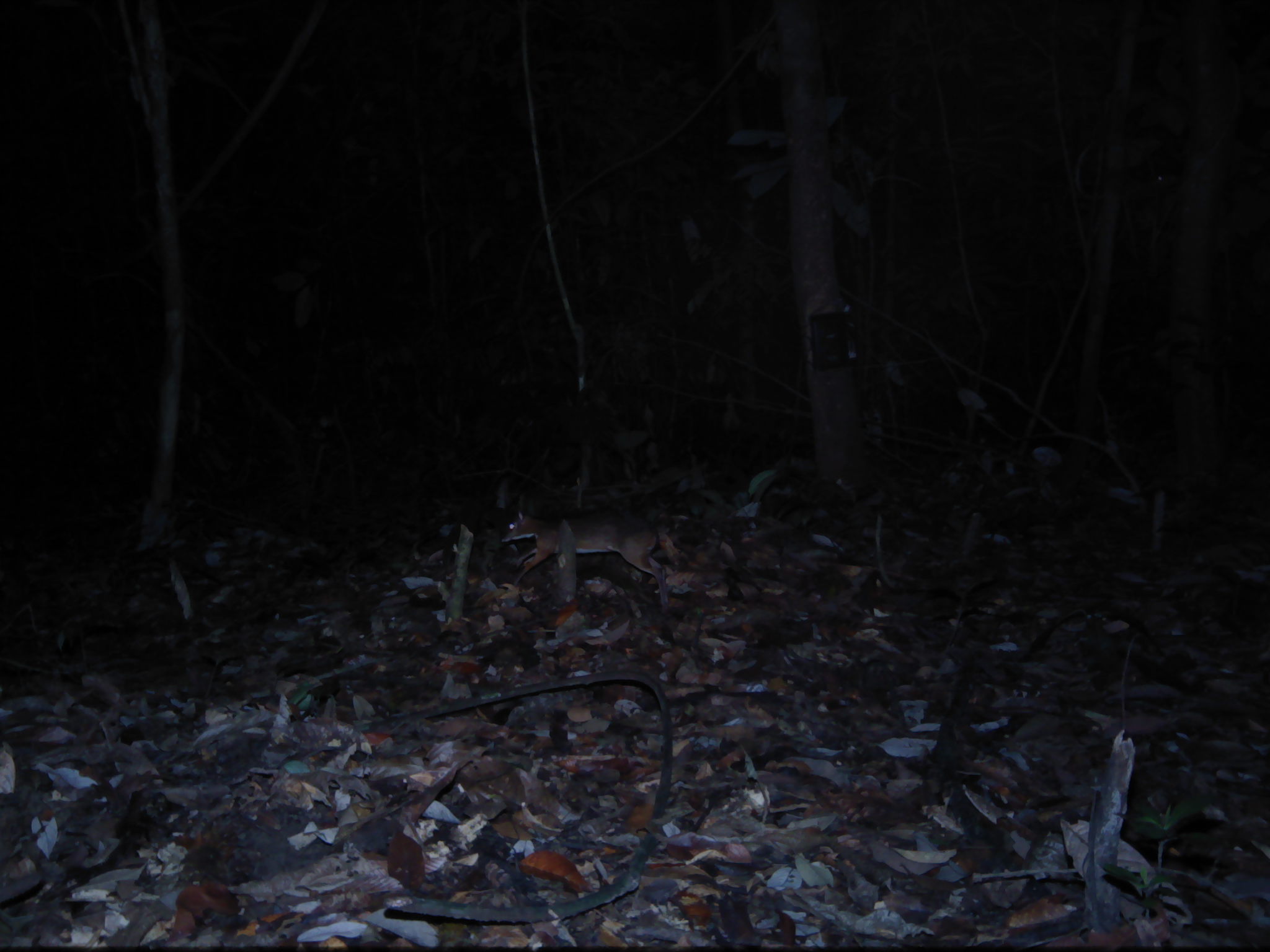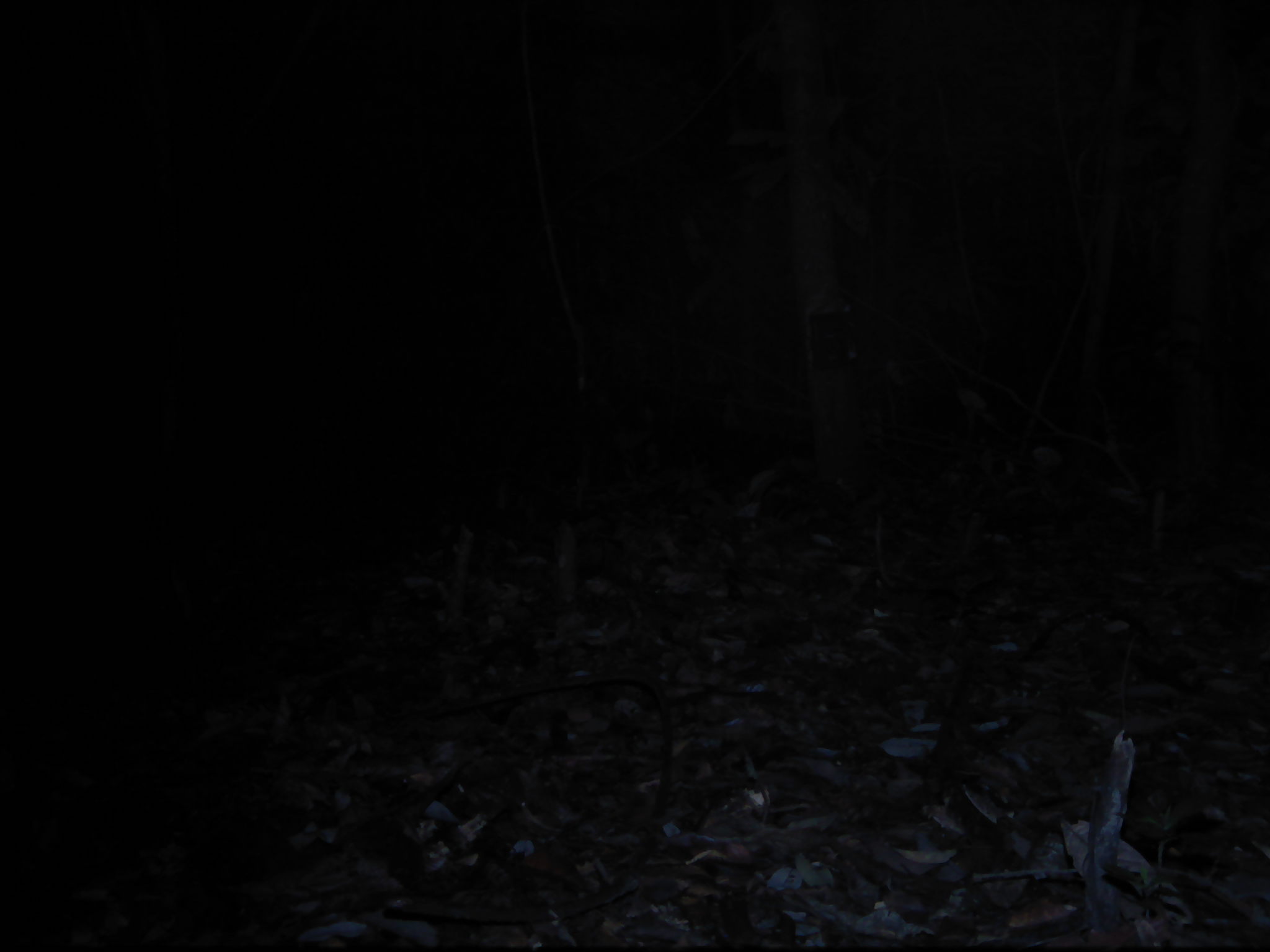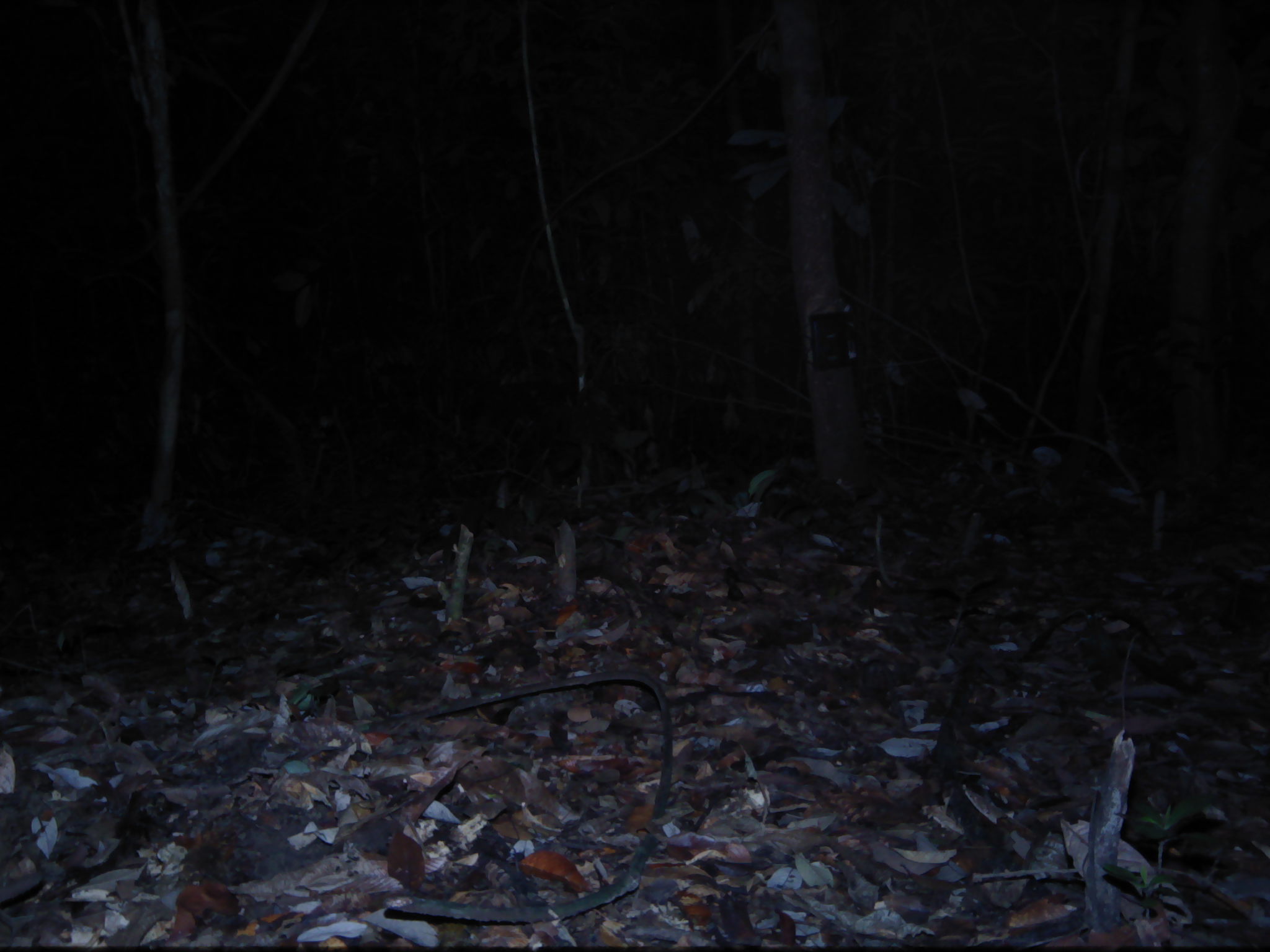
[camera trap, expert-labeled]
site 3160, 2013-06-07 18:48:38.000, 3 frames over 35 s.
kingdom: Animalia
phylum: Chordata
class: Mammalia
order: Artiodactyla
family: Cervidae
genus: Muntiacus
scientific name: Muntiacus muntjak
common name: southern red muntjac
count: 1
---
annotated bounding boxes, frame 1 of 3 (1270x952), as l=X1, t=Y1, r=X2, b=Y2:
muntiacus muntjak: l=500, t=509, r=679, b=613